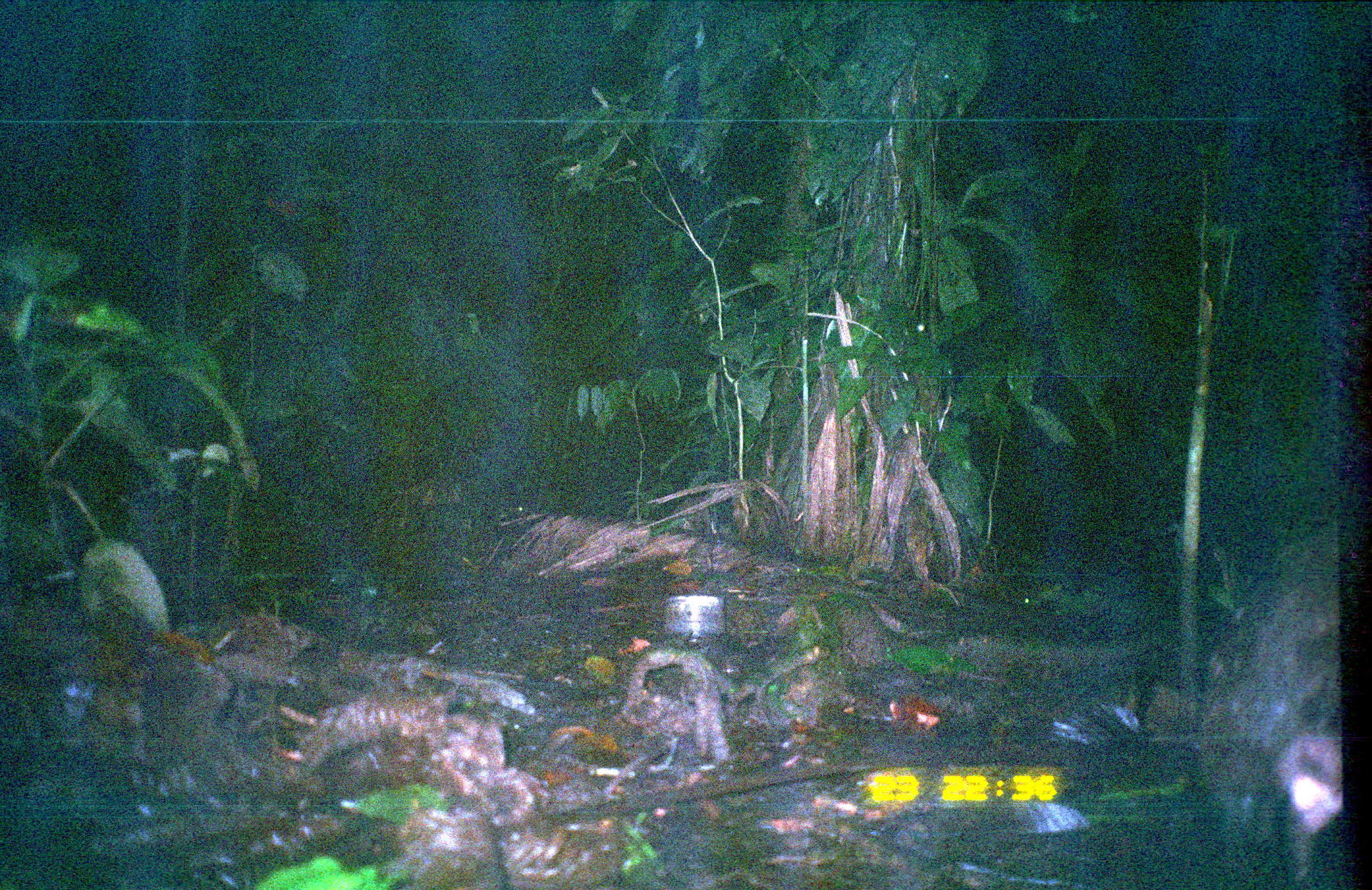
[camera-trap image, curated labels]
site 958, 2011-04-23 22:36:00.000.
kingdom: Animalia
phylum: Chordata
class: Mammalia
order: Rodentia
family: Cuniculidae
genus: Cuniculus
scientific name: Cuniculus paca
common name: spotted paca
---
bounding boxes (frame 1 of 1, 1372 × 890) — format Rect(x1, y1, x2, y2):
cuniculus paca: Rect(1191, 574, 1342, 888)